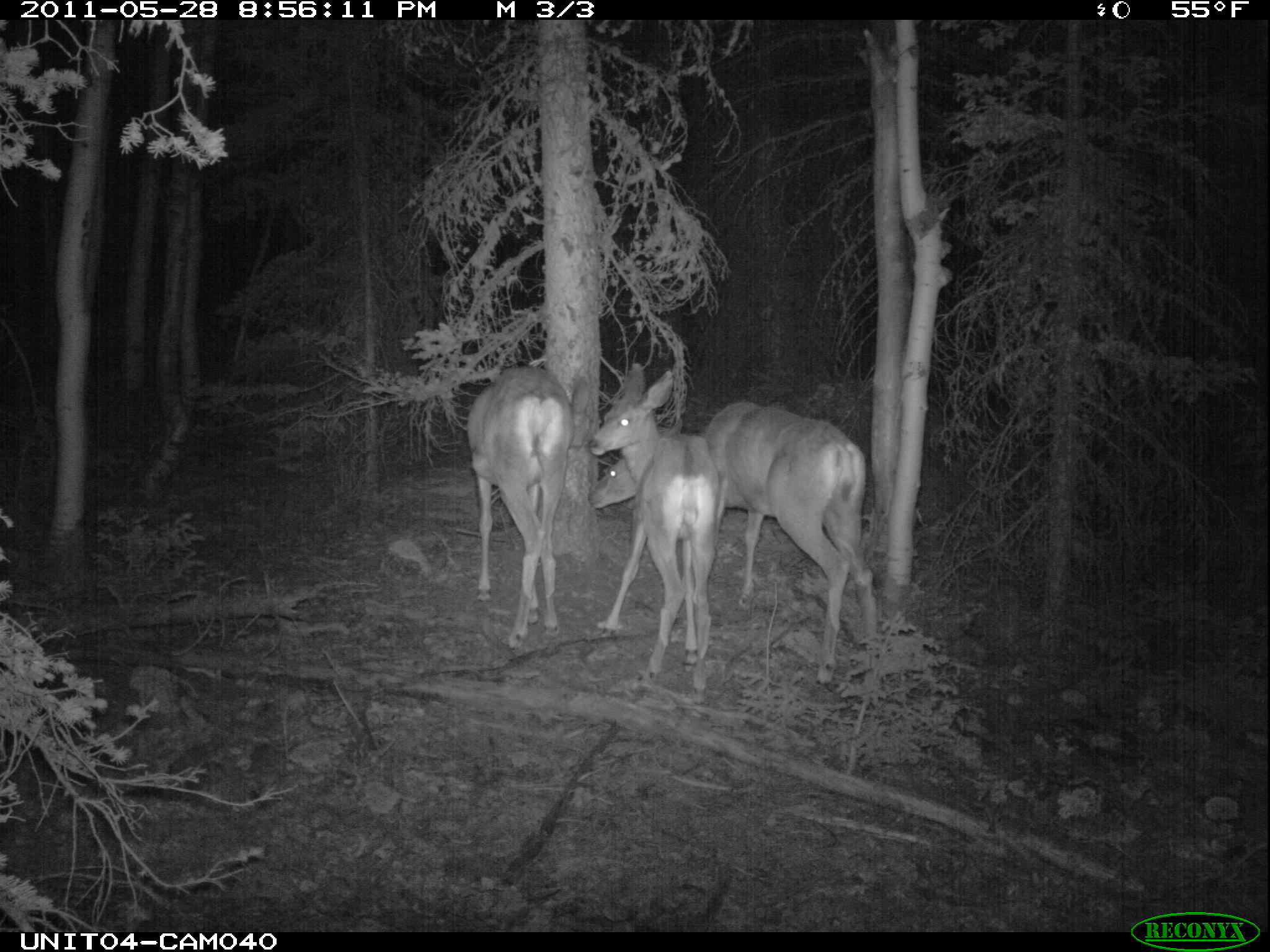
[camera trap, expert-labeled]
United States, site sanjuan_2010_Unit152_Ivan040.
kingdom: Animalia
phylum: Chordata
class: Mammalia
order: Artiodactyla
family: Cervidae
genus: Odocoileus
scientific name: Odocoileus hemionus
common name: mule deer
Odocoileus hemionus (mule deer).